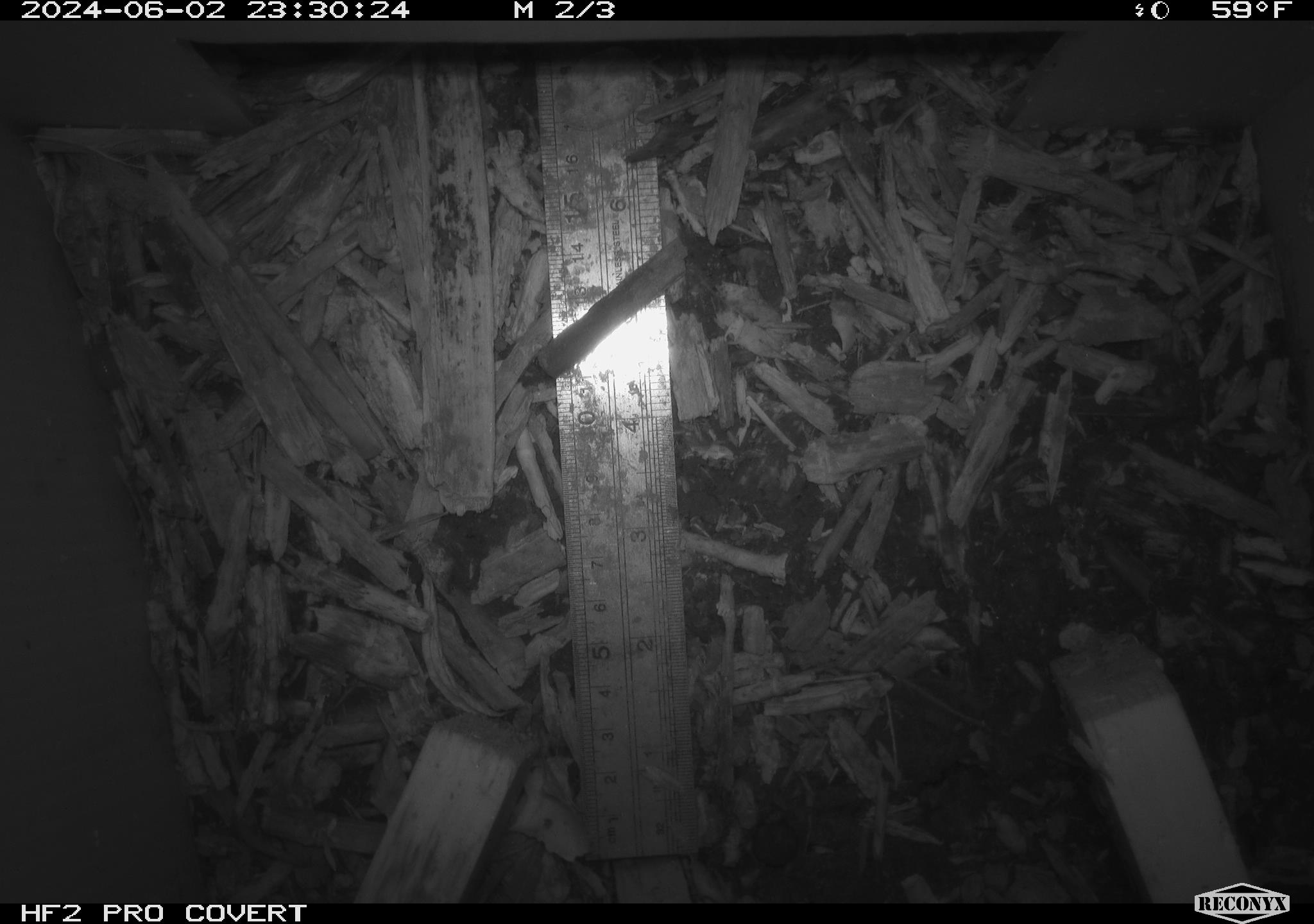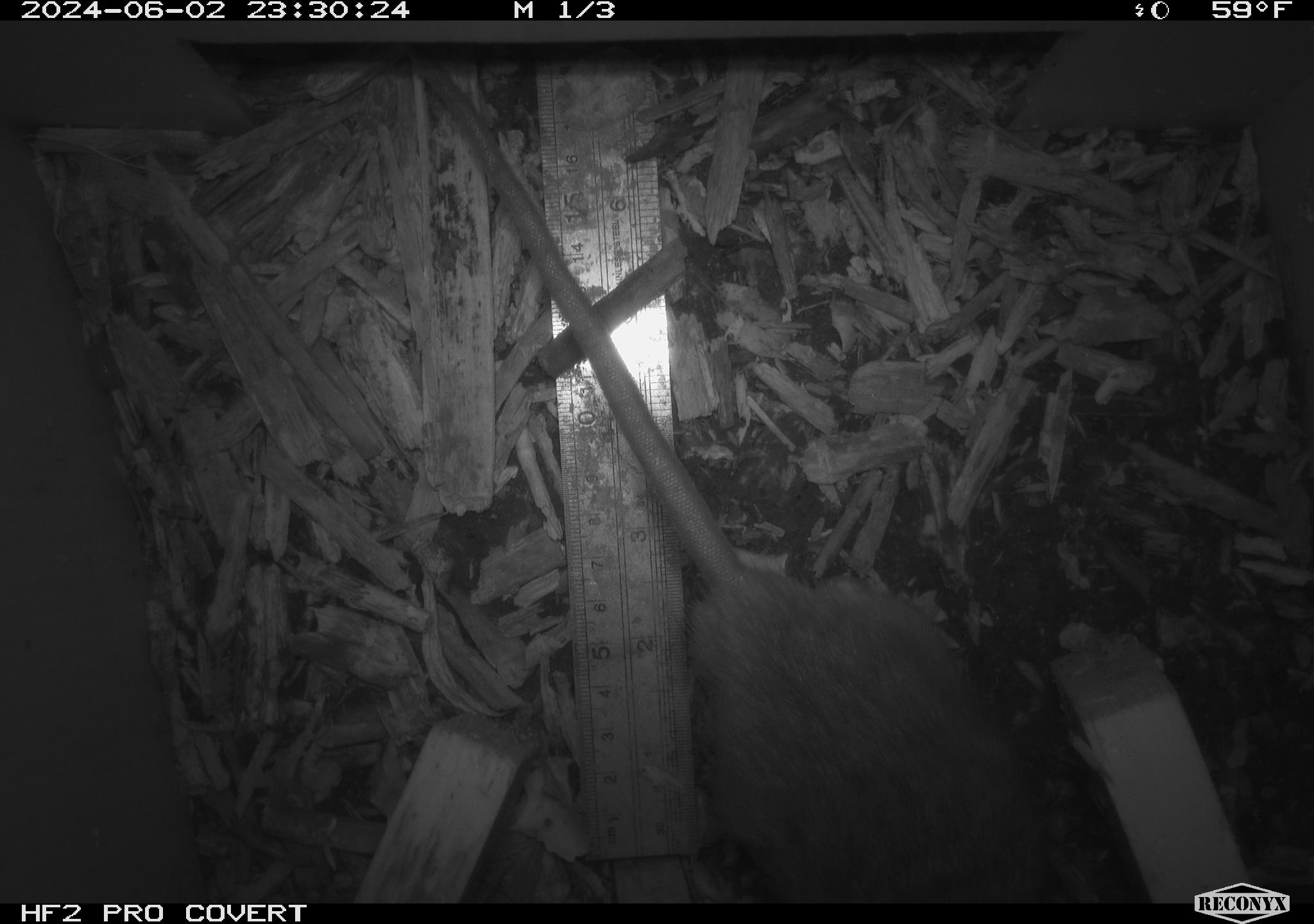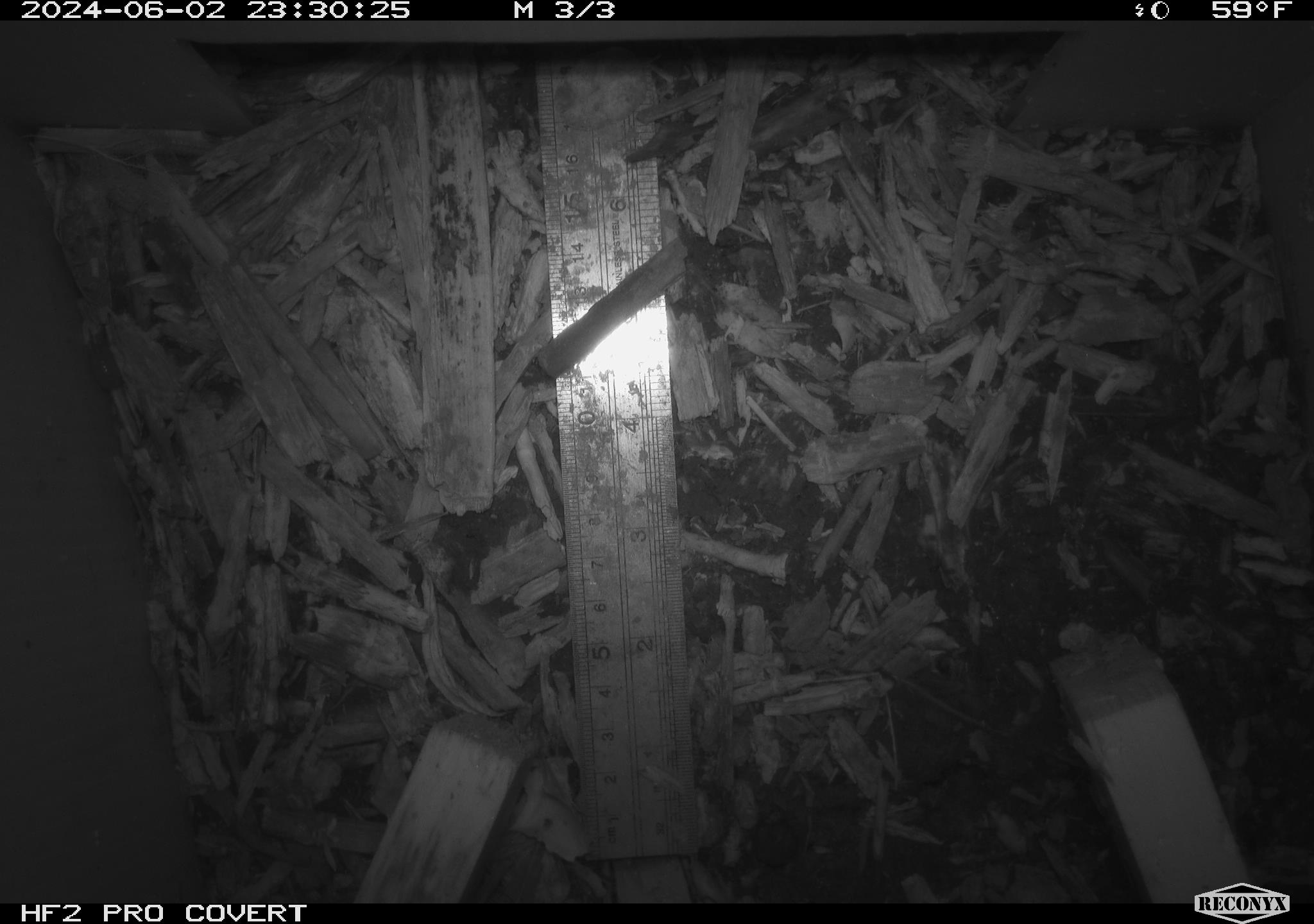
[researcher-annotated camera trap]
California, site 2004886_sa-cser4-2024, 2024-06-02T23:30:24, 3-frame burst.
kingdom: Animalia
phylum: Chordata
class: Mammalia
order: Rodentia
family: Muridae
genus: Rattus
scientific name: Rattus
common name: rat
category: rattus species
Rattus species (rat) (Rattus).